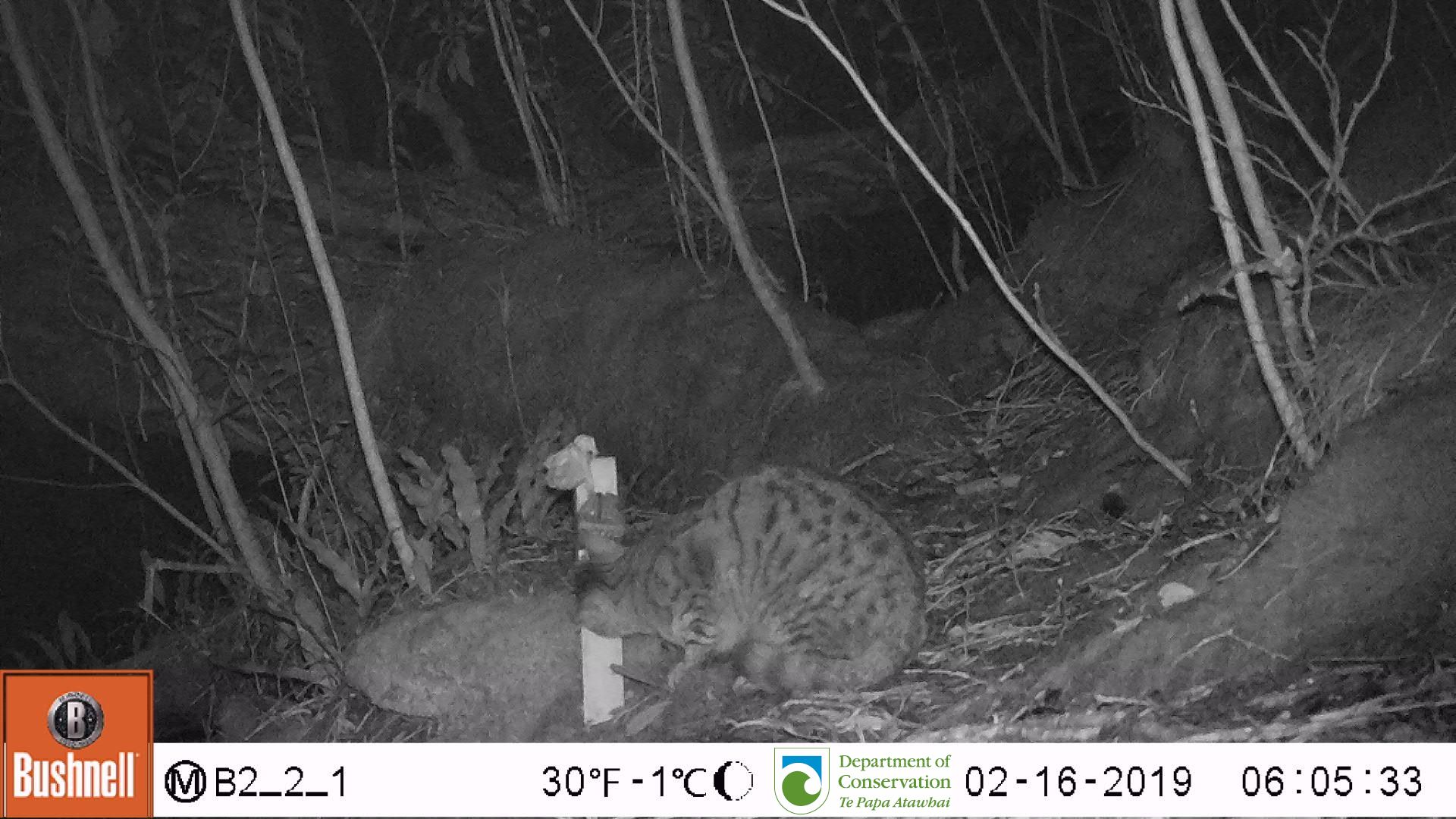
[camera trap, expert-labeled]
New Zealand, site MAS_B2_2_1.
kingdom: Animalia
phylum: Chordata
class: Mammalia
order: Carnivora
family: Felidae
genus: Felis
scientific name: Felis catus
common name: domestic cat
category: cat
Cat (domestic cat) (Felis catus).